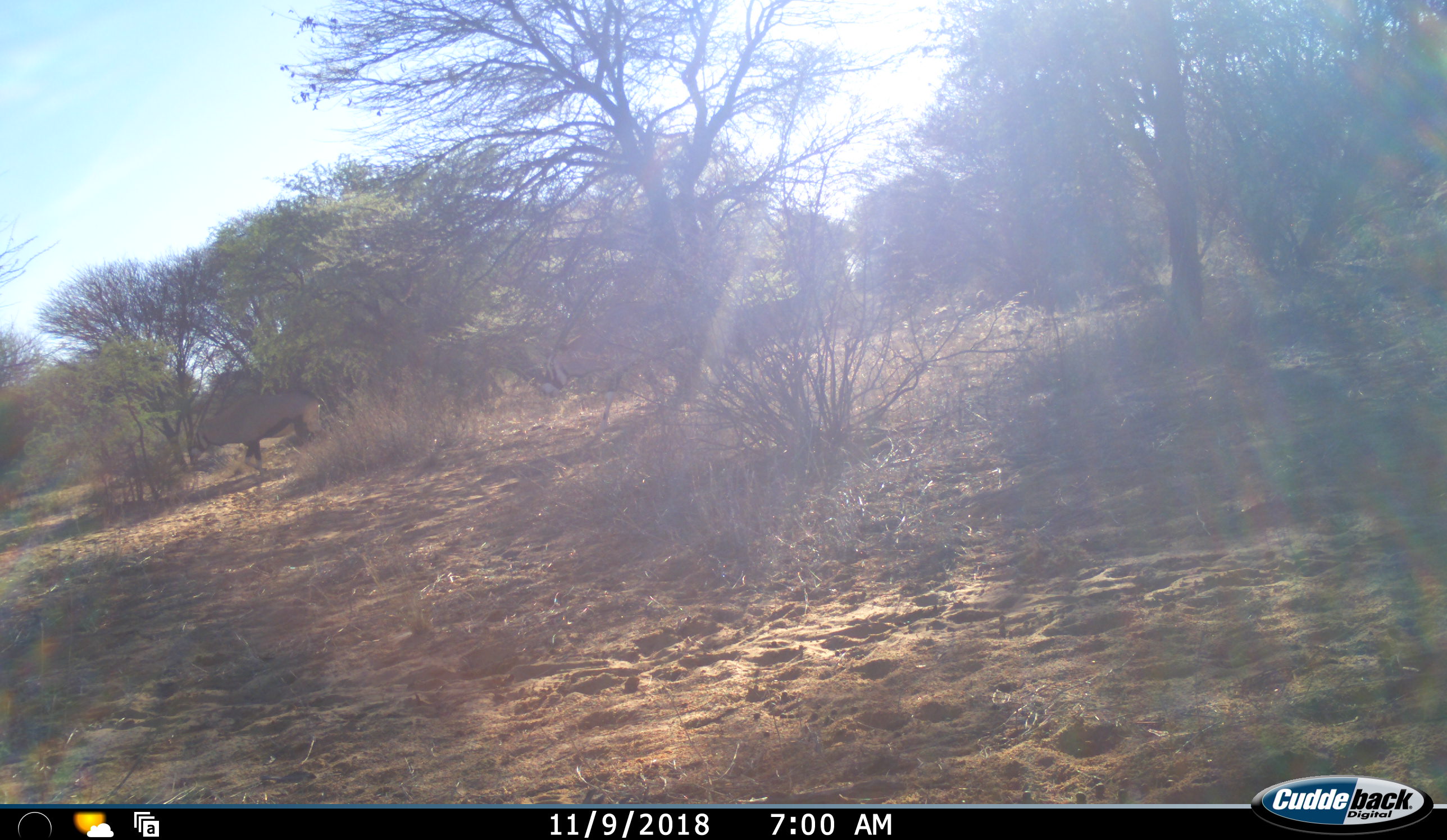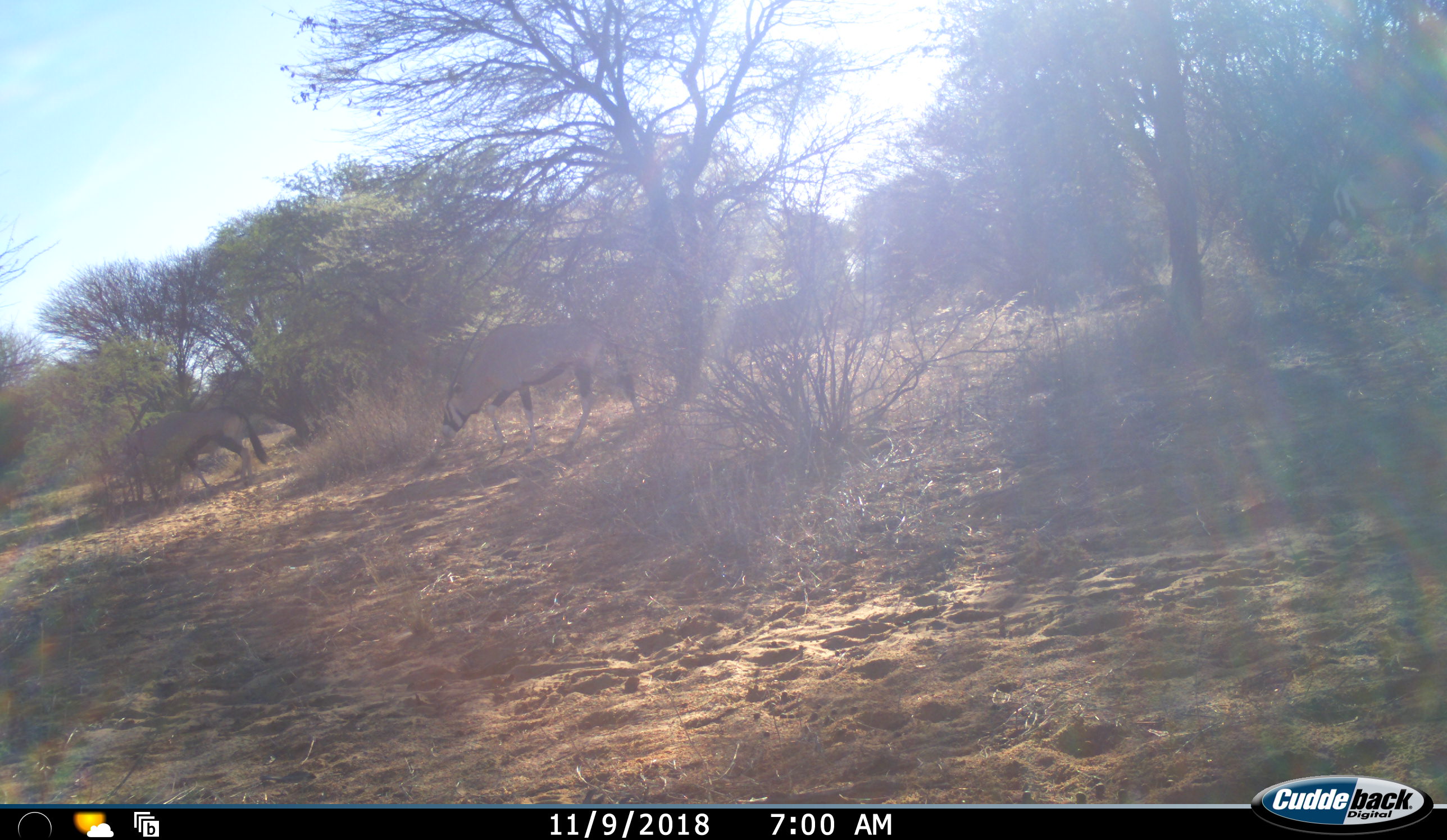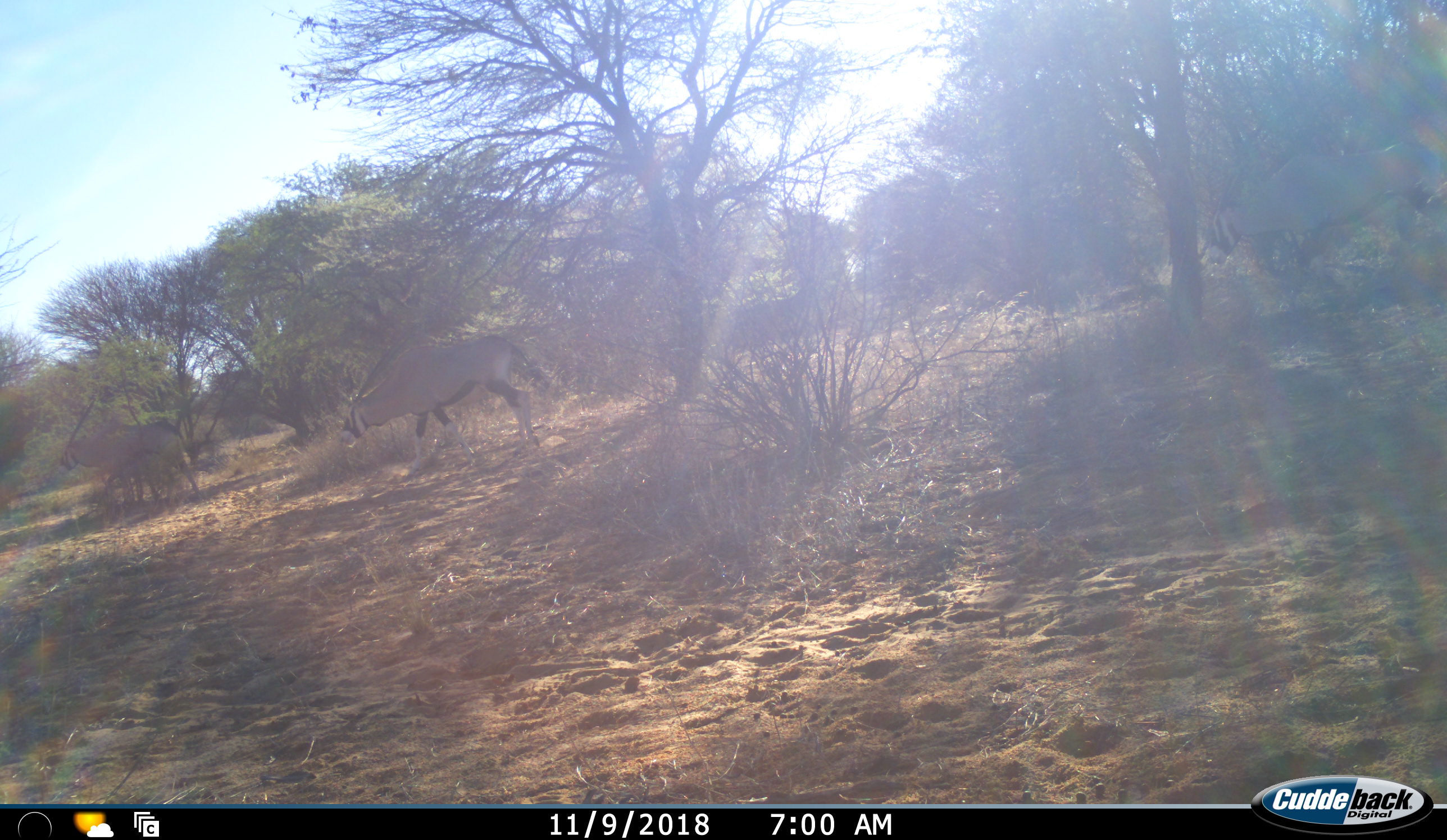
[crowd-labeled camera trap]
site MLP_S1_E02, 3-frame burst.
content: unidentified animal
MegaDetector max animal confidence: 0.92